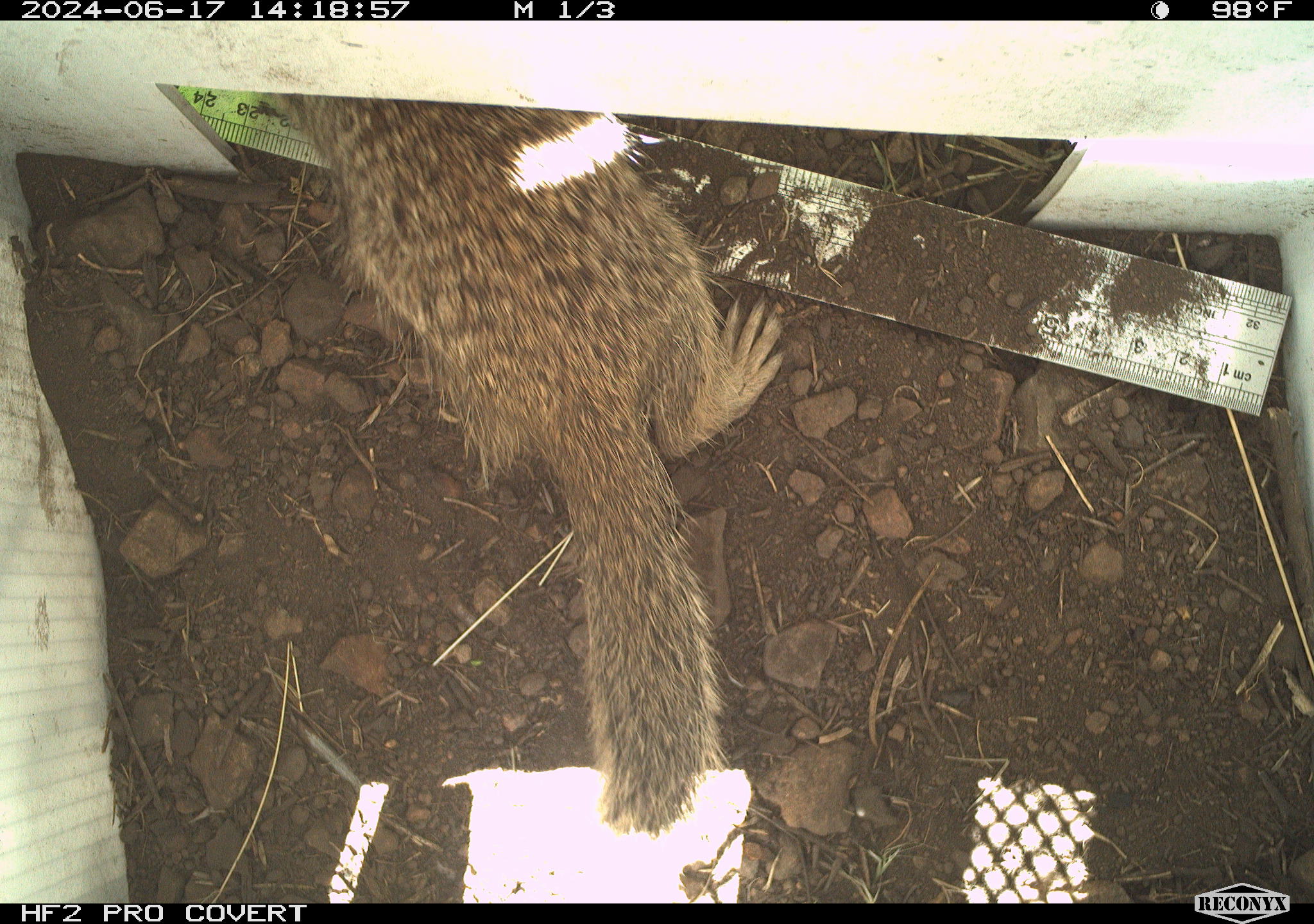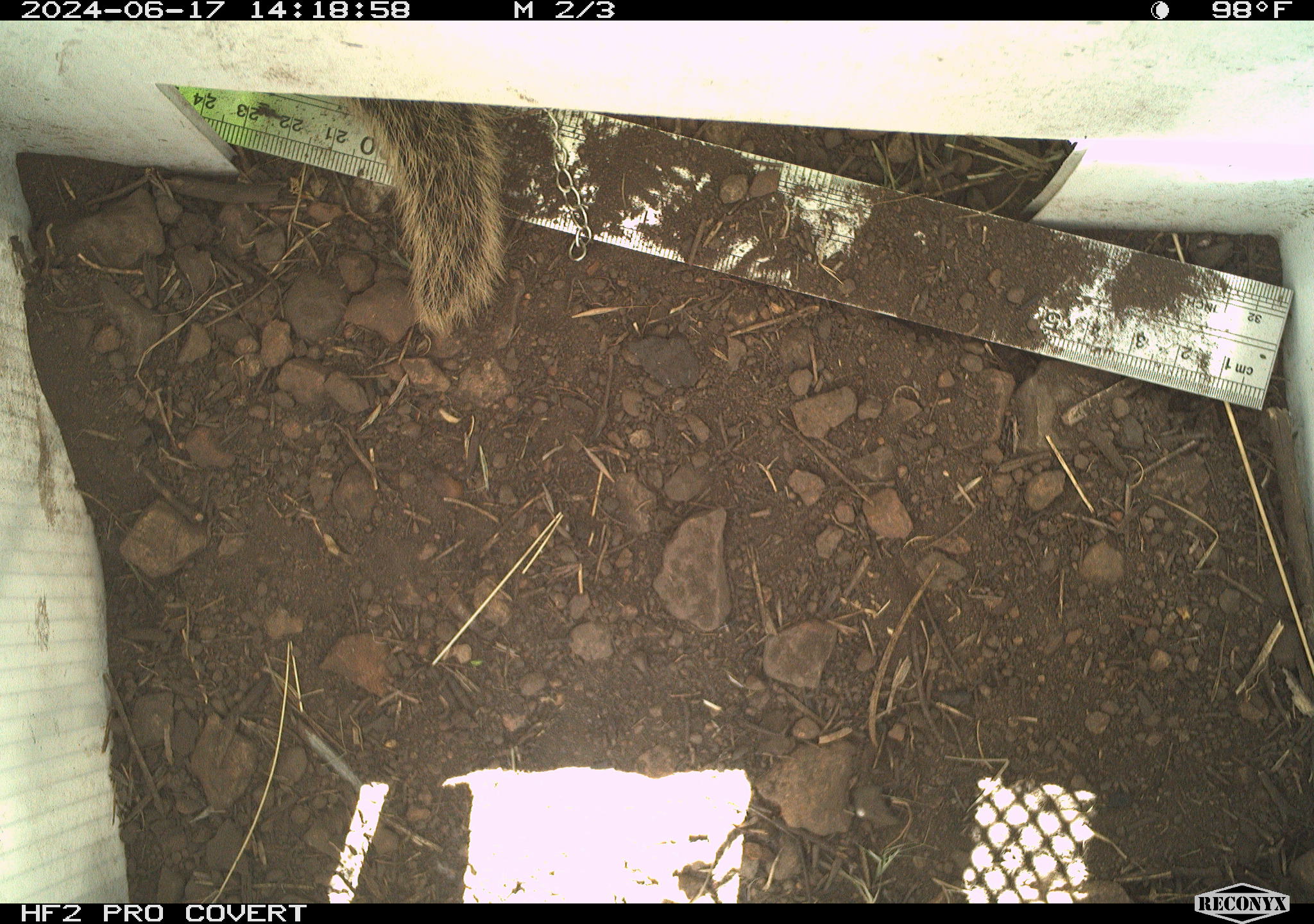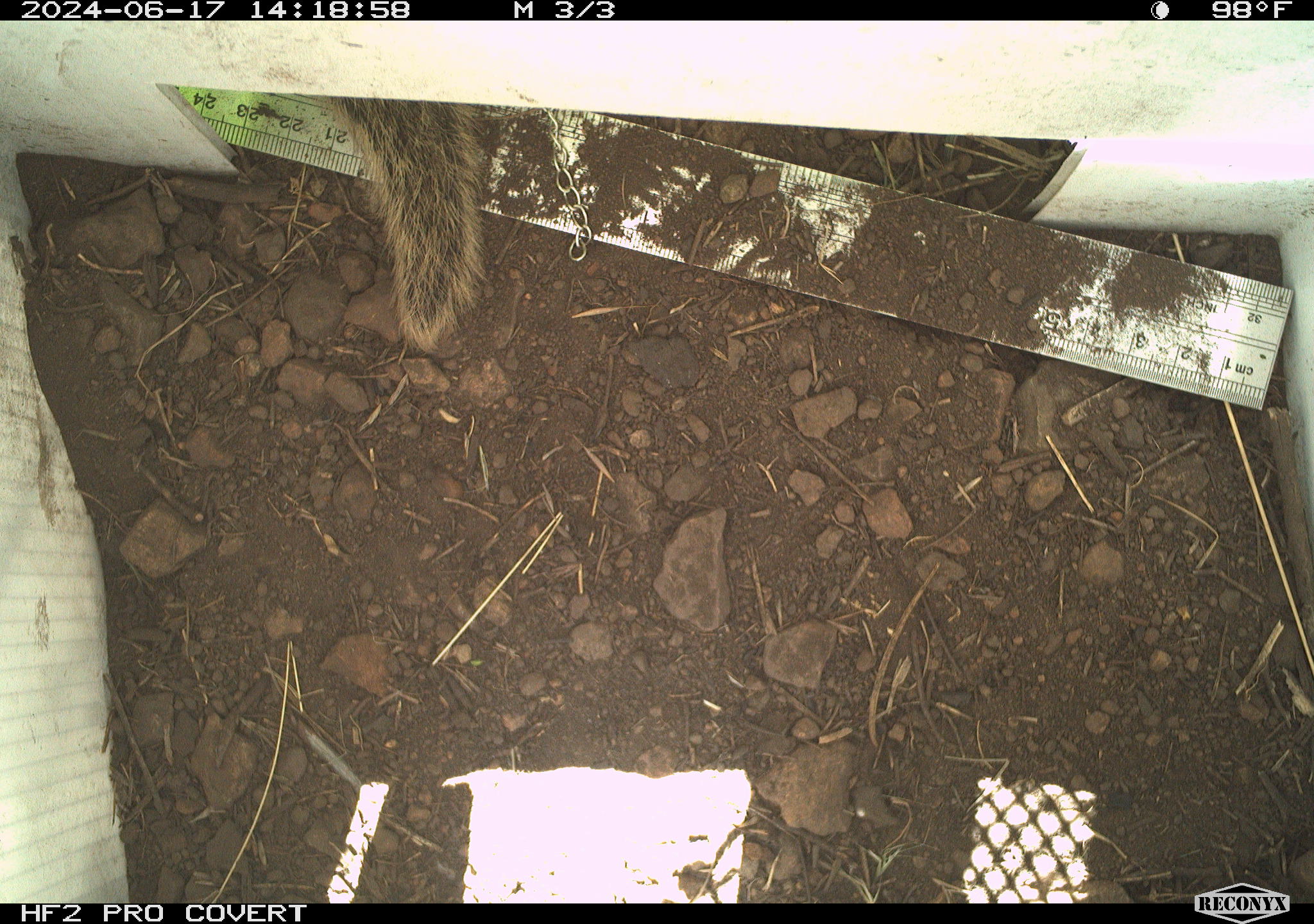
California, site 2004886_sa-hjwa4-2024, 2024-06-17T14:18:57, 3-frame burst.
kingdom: Animalia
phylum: Chordata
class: Mammalia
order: Rodentia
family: Sciuridae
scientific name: Sciuridae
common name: squirrels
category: sciuridae family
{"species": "sciuridae family (squirrels) (Sciuridae)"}